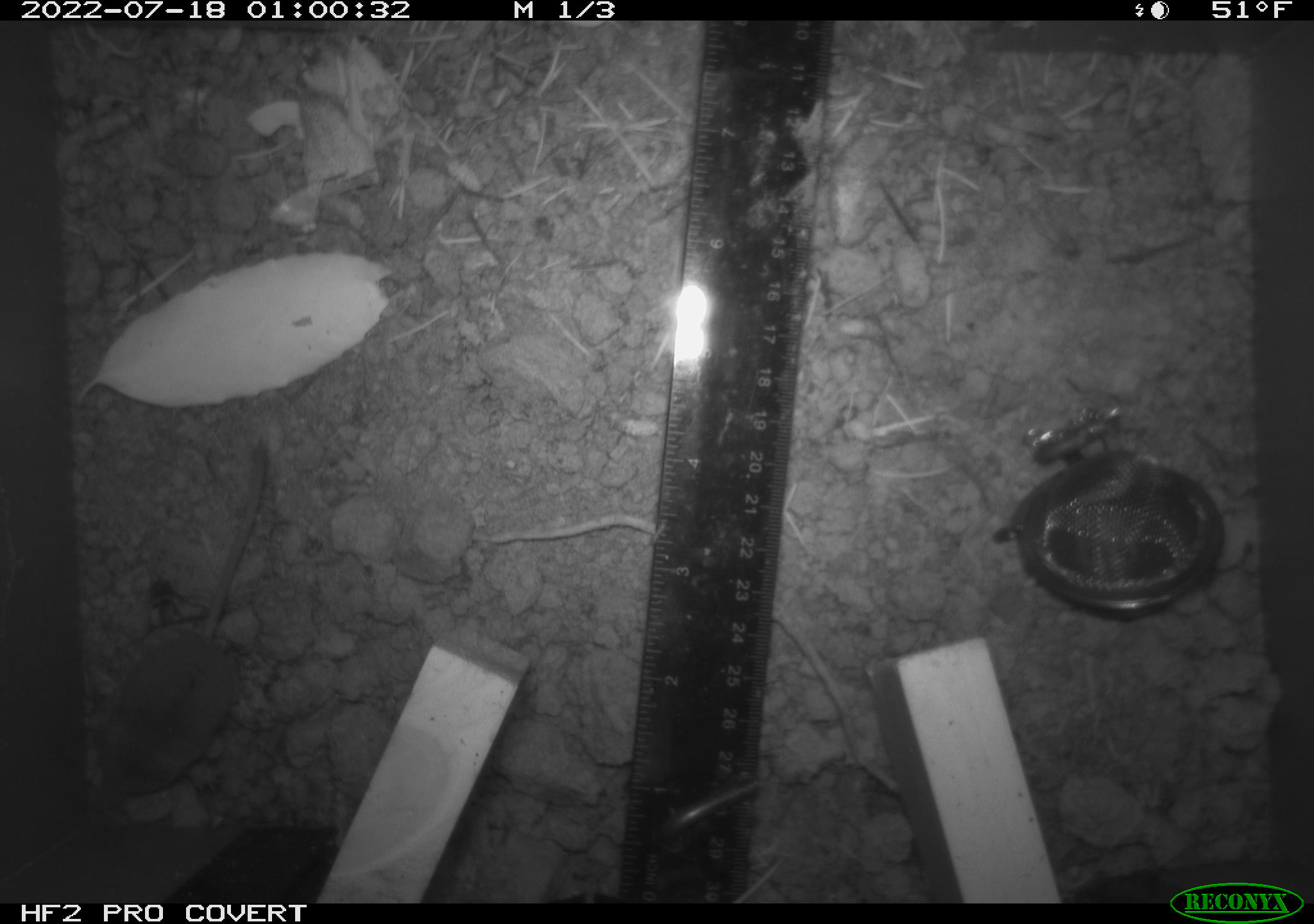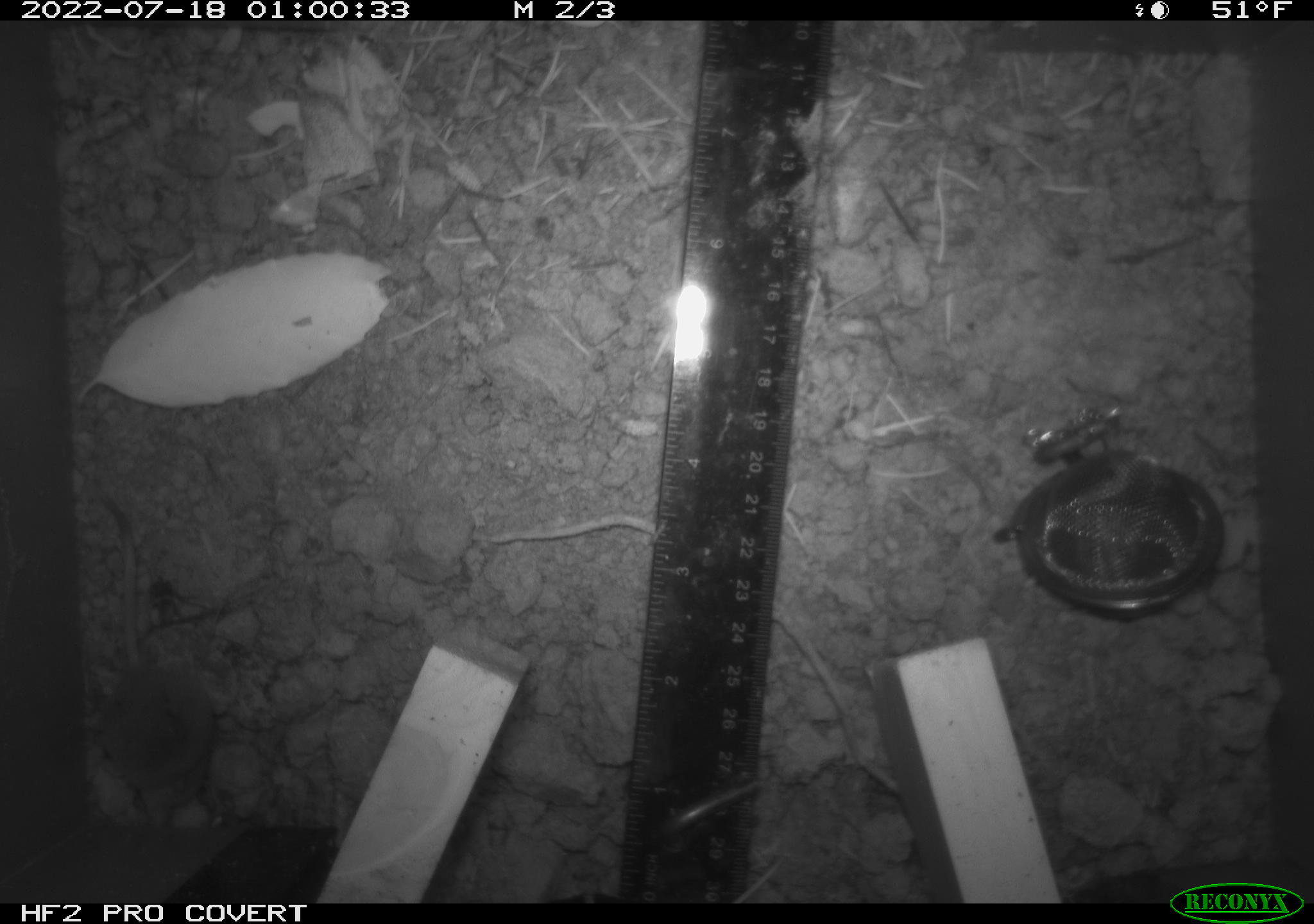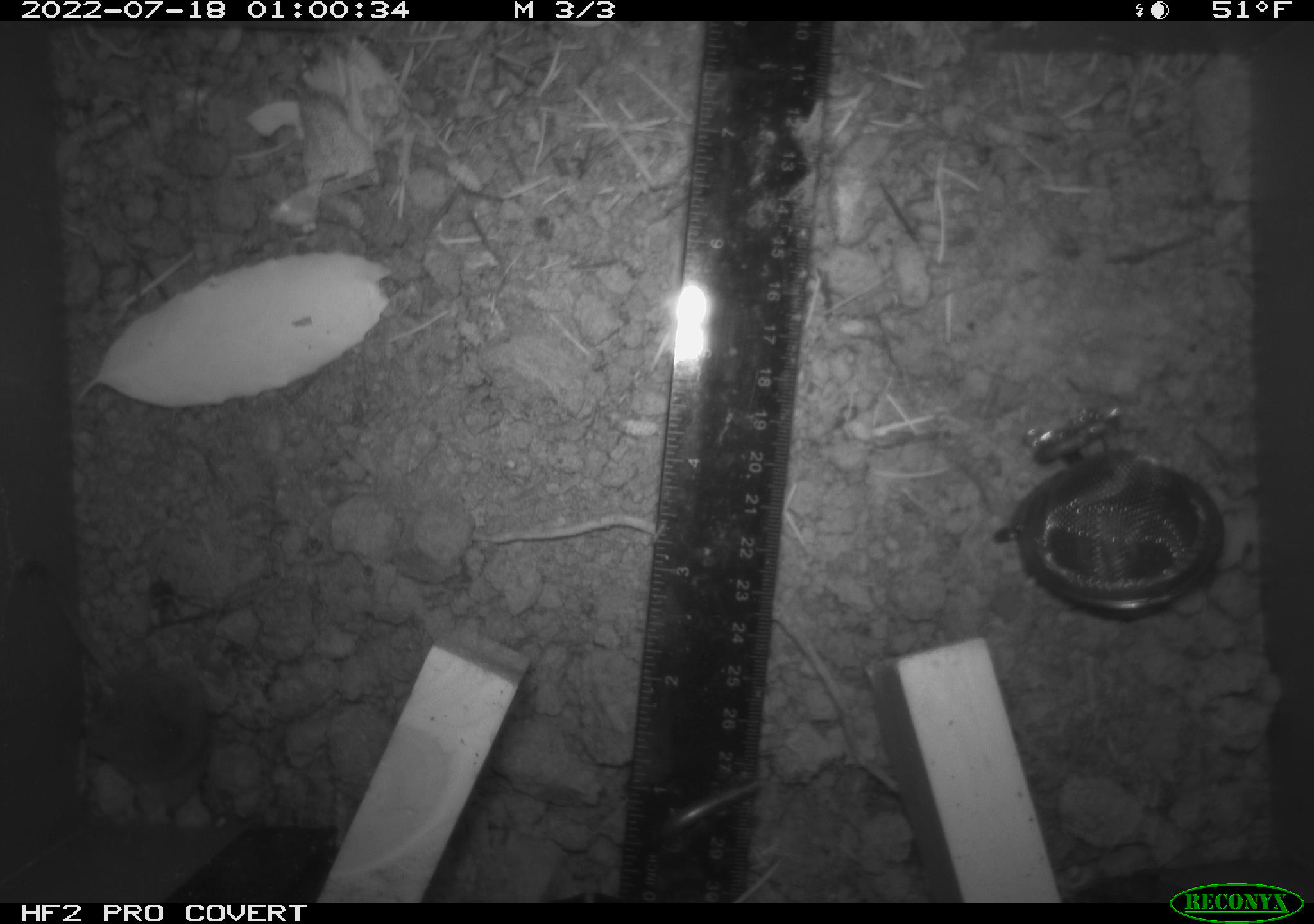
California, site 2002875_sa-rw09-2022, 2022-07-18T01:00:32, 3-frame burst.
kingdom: Animalia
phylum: Chordata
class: Mammalia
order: Eulipotyphla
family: Soricidae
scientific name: Soricidae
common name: shrews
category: soricidae family